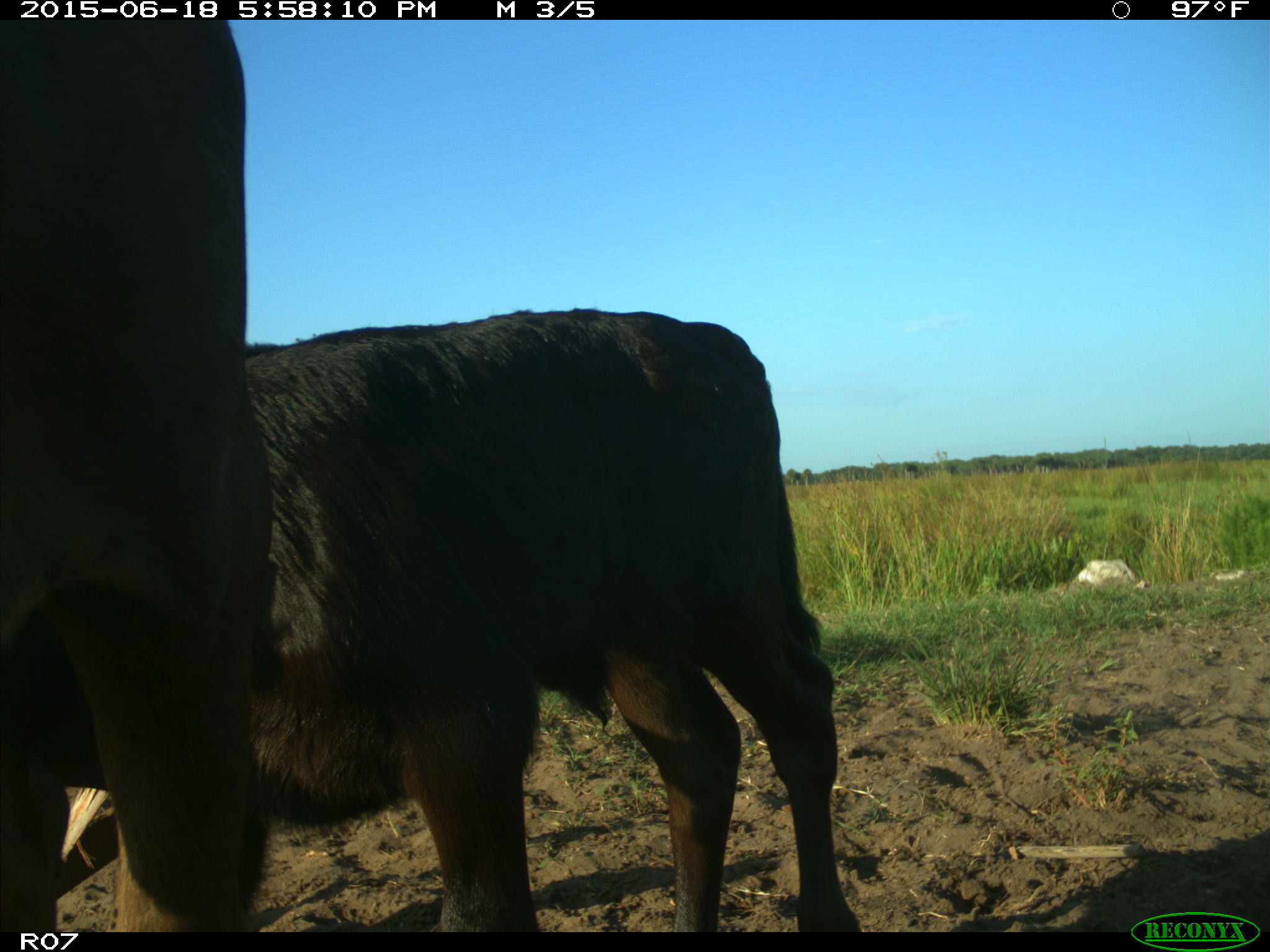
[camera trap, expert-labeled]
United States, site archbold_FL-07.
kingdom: Animalia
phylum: Chordata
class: Mammalia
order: Artiodactyla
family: Bovidae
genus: Bos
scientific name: Bos taurus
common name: domestic cow